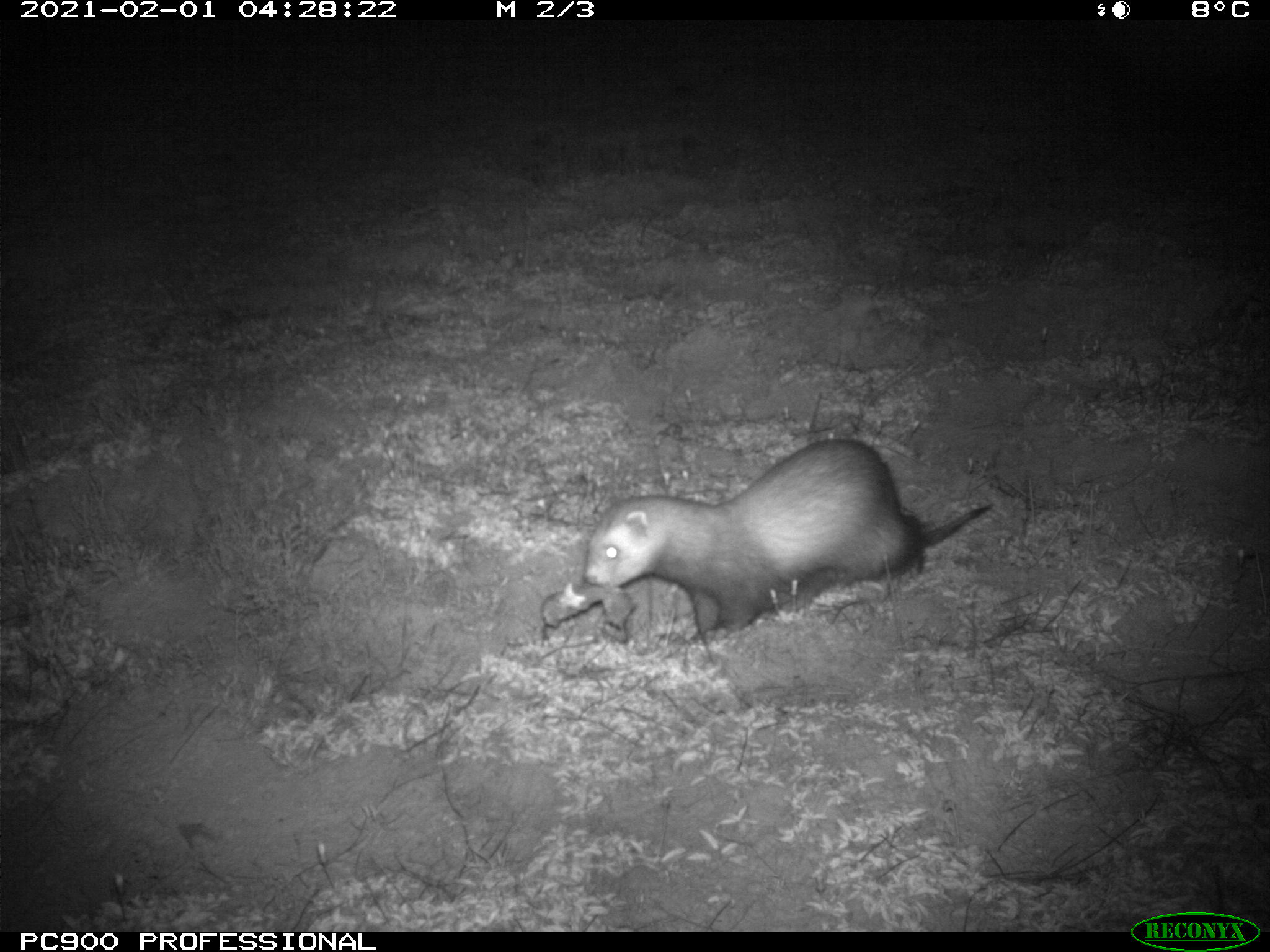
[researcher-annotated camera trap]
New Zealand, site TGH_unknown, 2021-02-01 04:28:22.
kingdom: Animalia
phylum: Chordata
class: Mammalia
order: Carnivora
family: Mustelidae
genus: Mustela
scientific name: Mustela furo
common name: ferret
Ferret (Mustela furo).